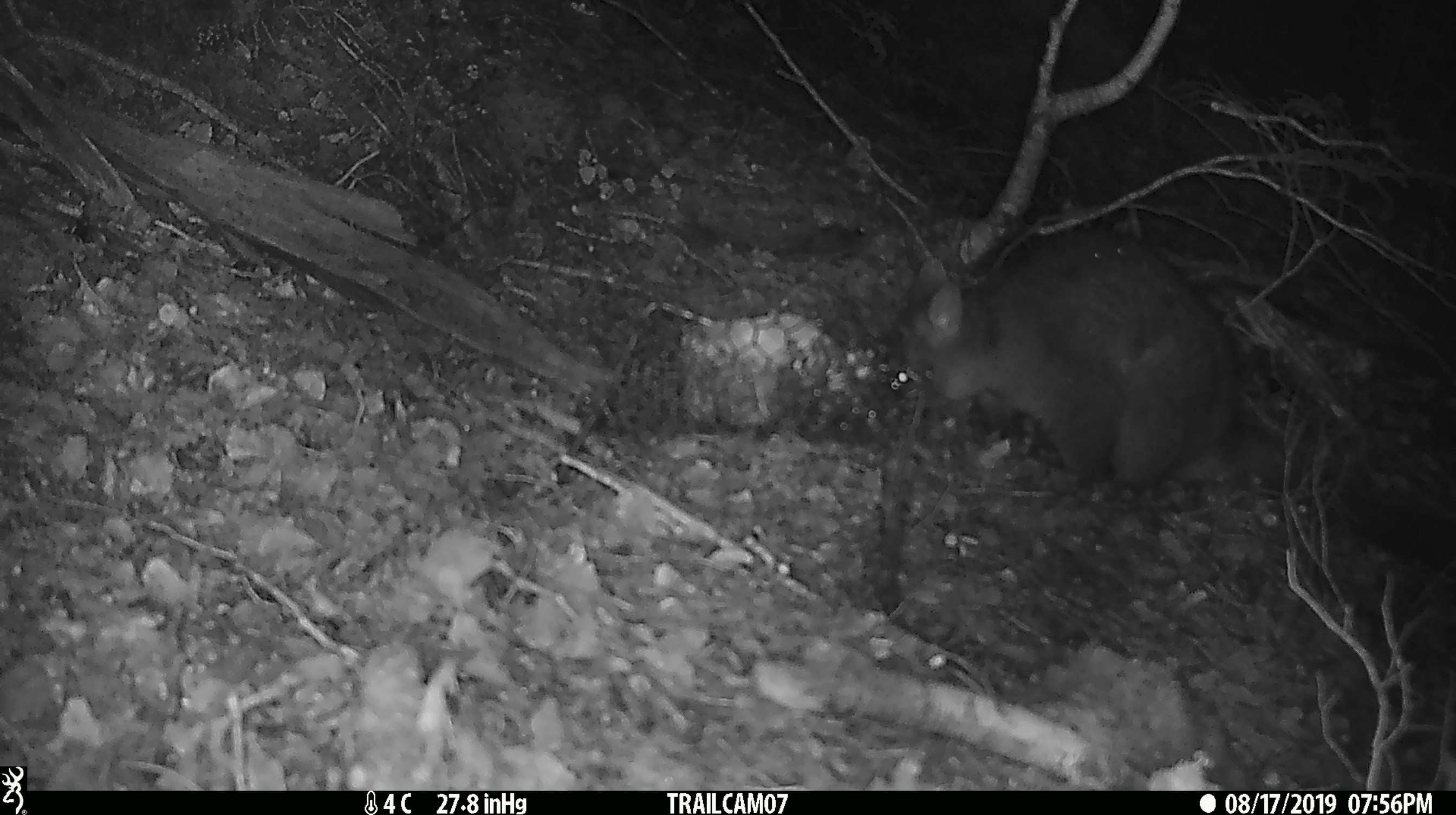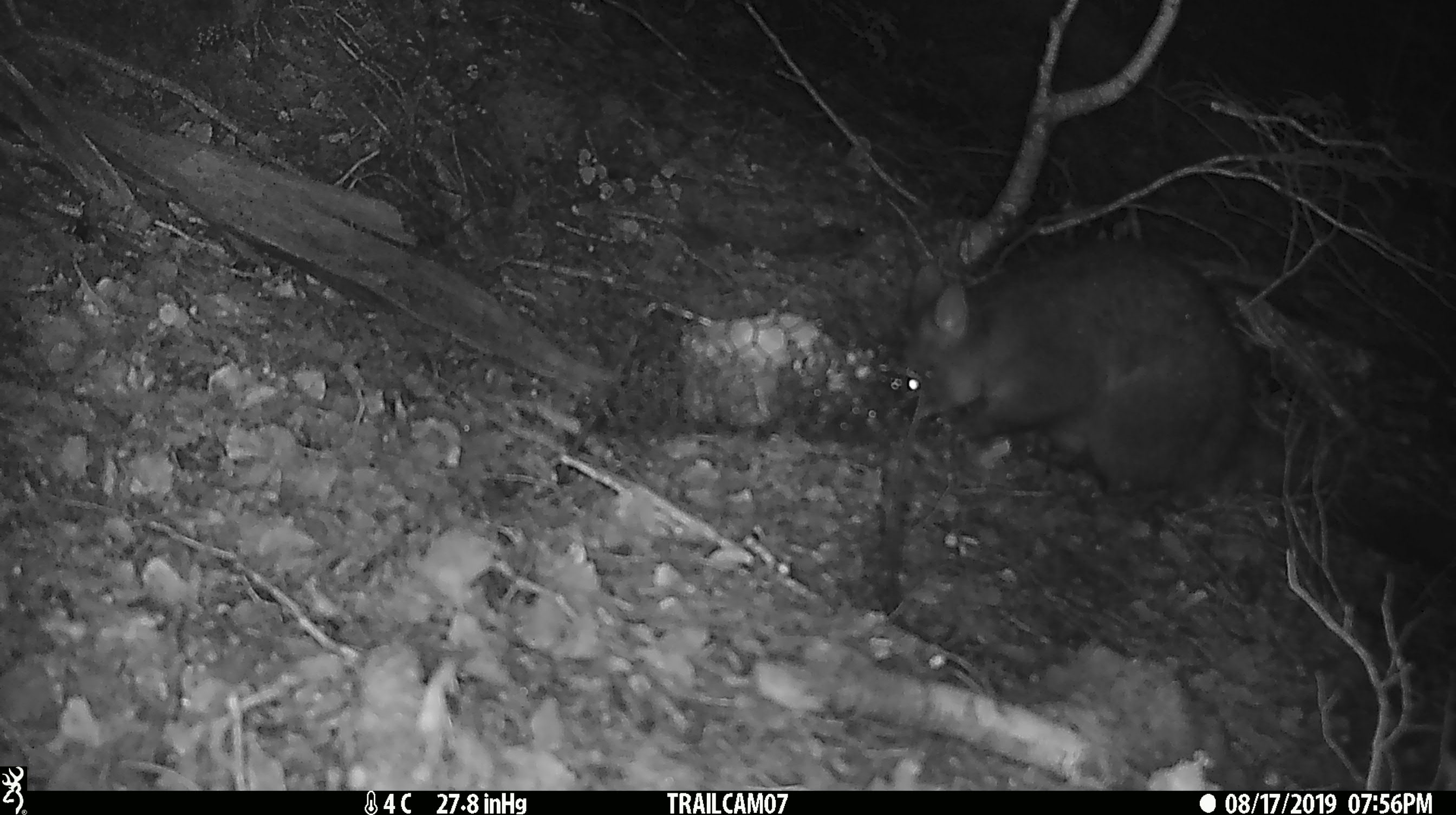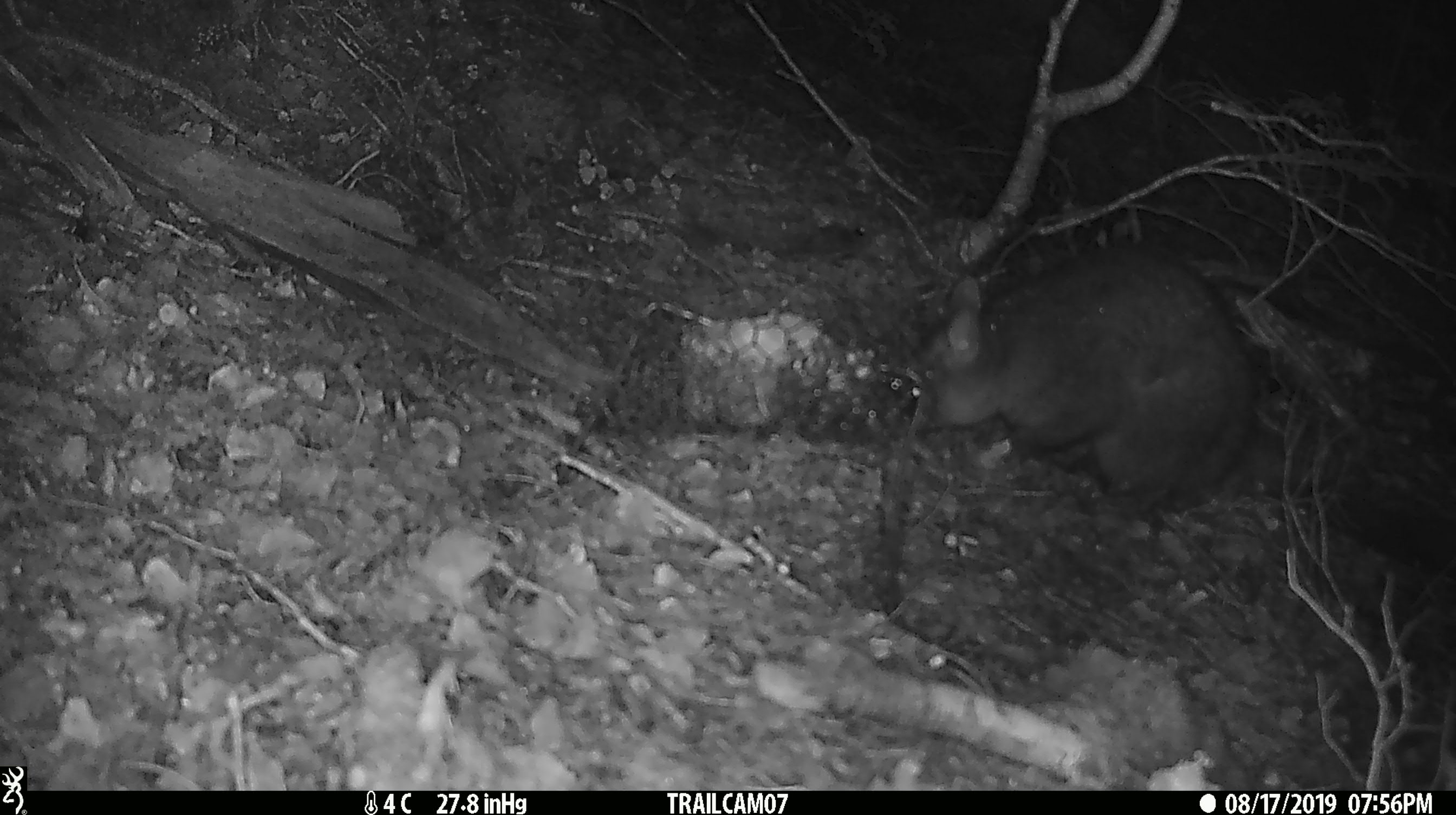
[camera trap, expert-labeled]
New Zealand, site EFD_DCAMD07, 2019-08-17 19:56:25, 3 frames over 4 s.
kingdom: Animalia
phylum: Chordata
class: Mammalia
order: Diprotodontia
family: Phalangeridae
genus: Trichosurus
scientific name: Trichosurus vulpecula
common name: common brushtail possum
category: possum